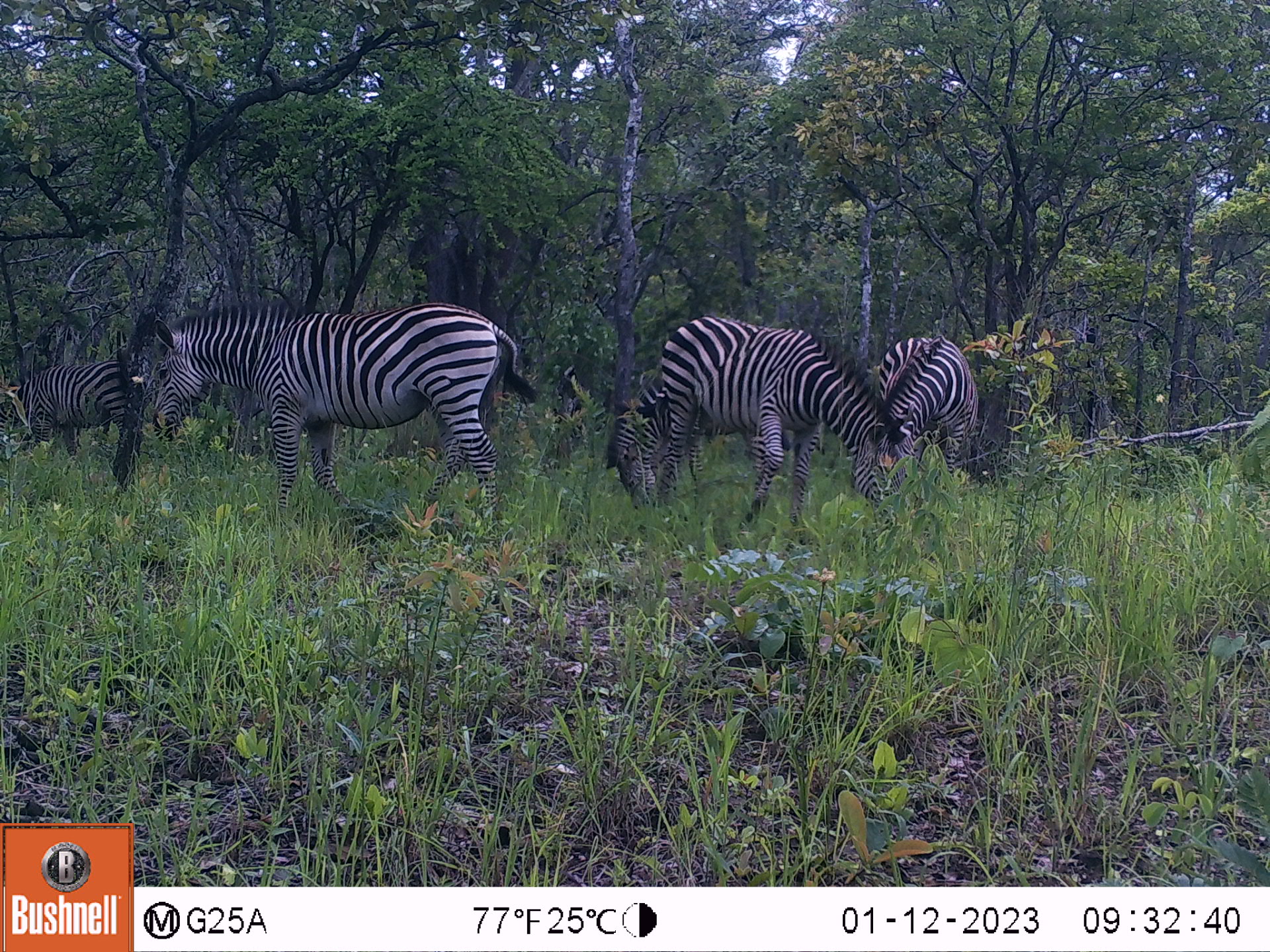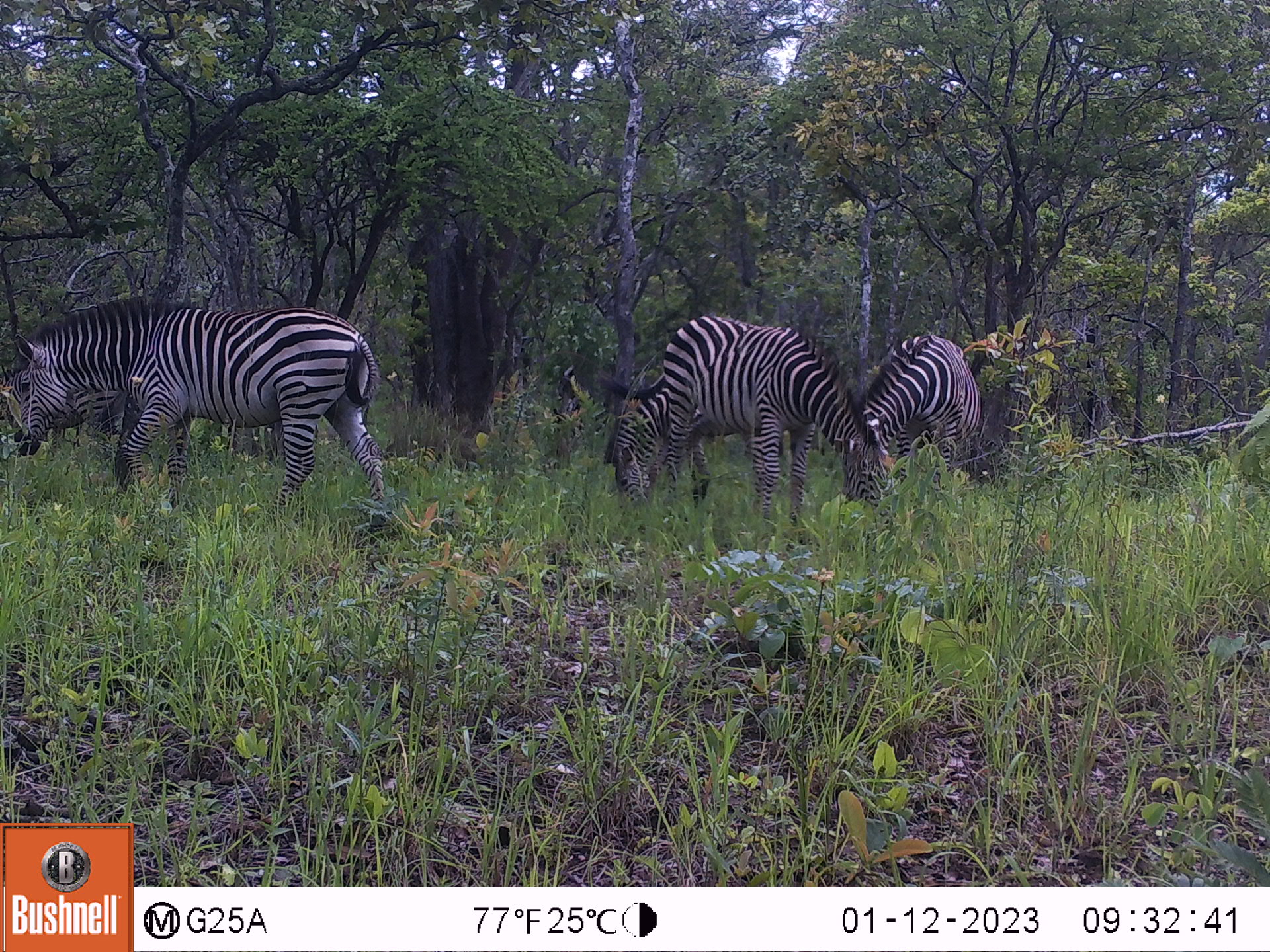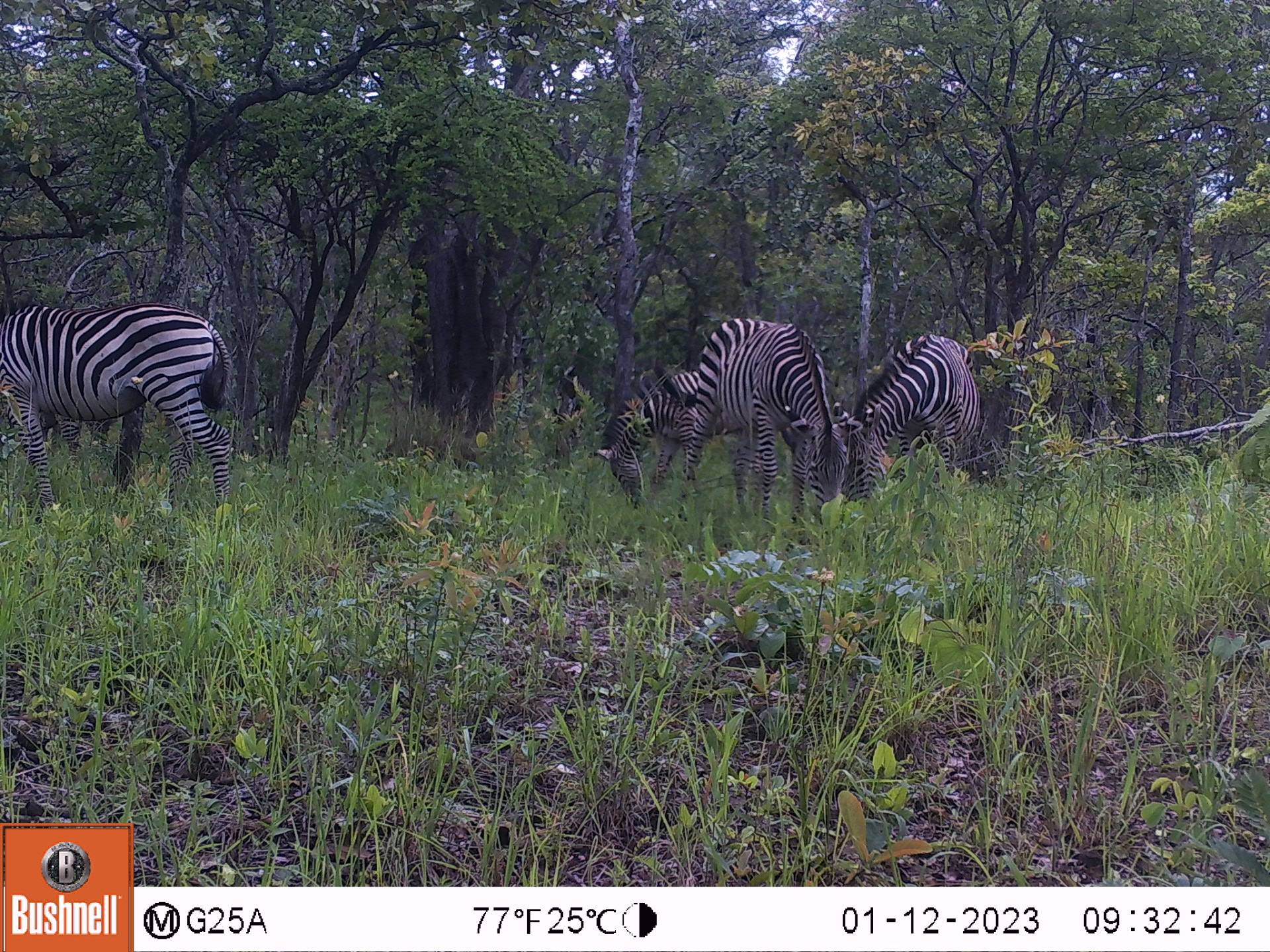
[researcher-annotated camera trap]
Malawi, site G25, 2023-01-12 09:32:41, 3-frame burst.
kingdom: Animalia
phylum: Chordata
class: Mammalia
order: Perissodactyla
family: Equidae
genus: Equus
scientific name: Equus quagga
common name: plains zebra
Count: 4.